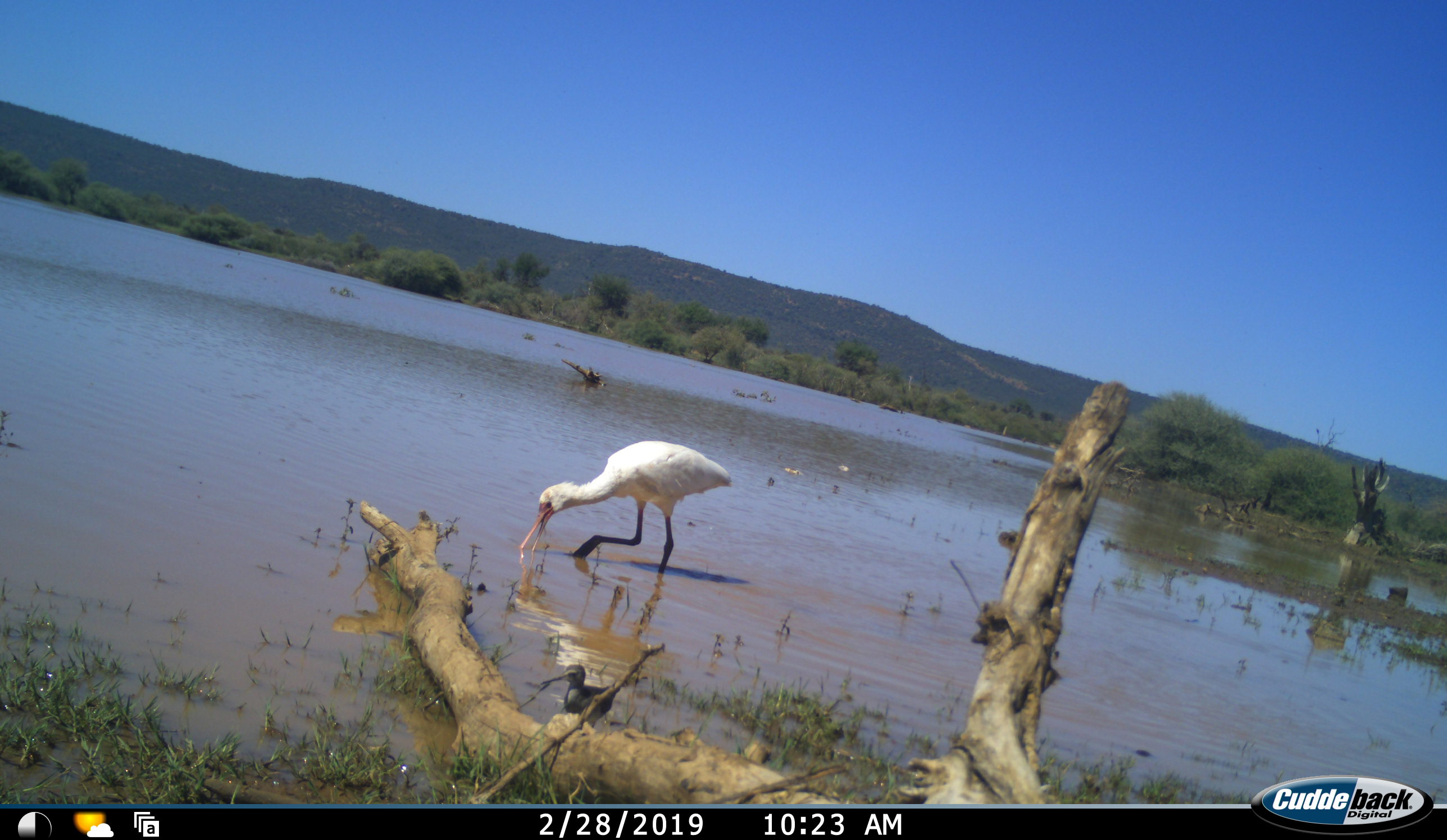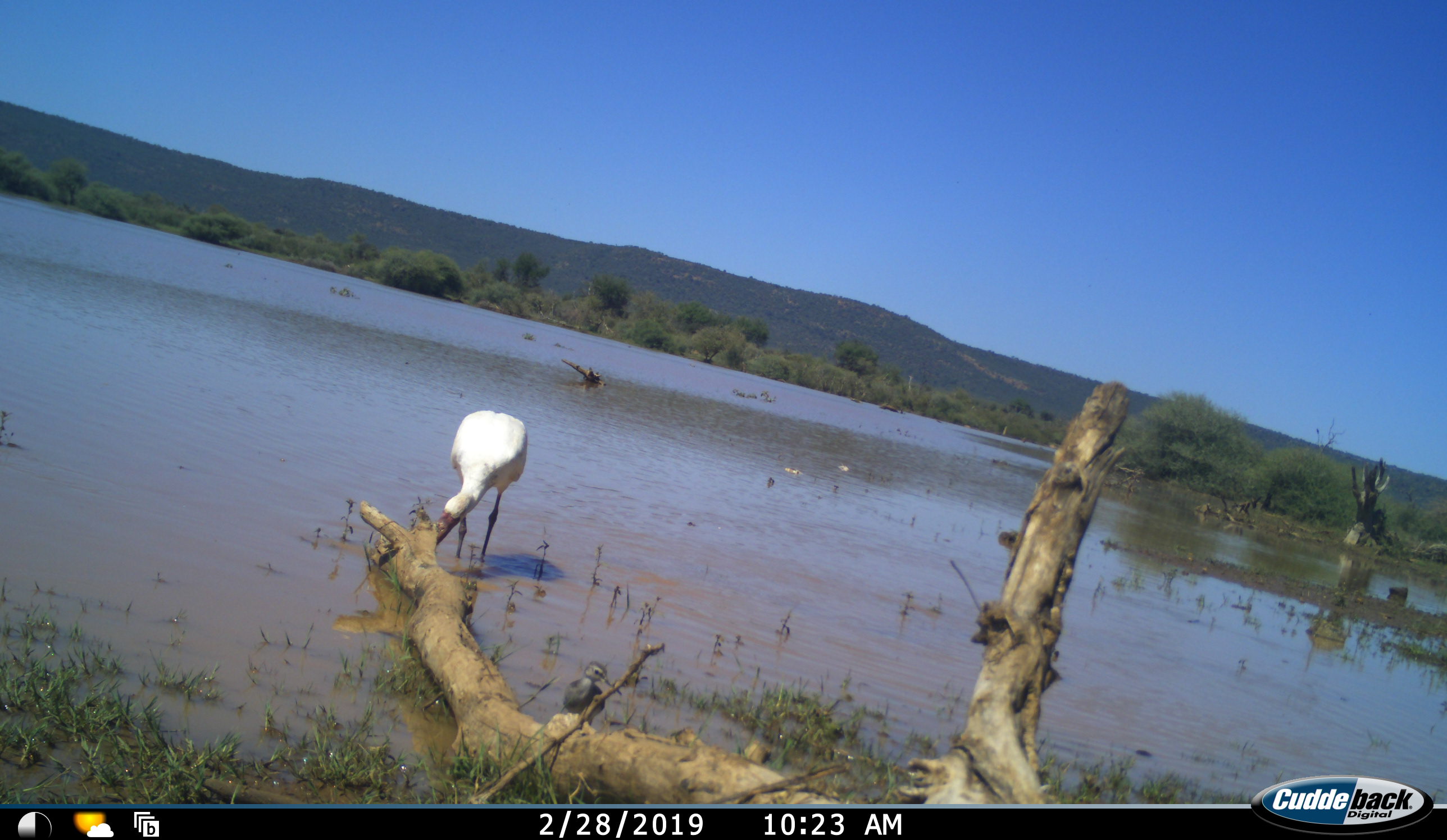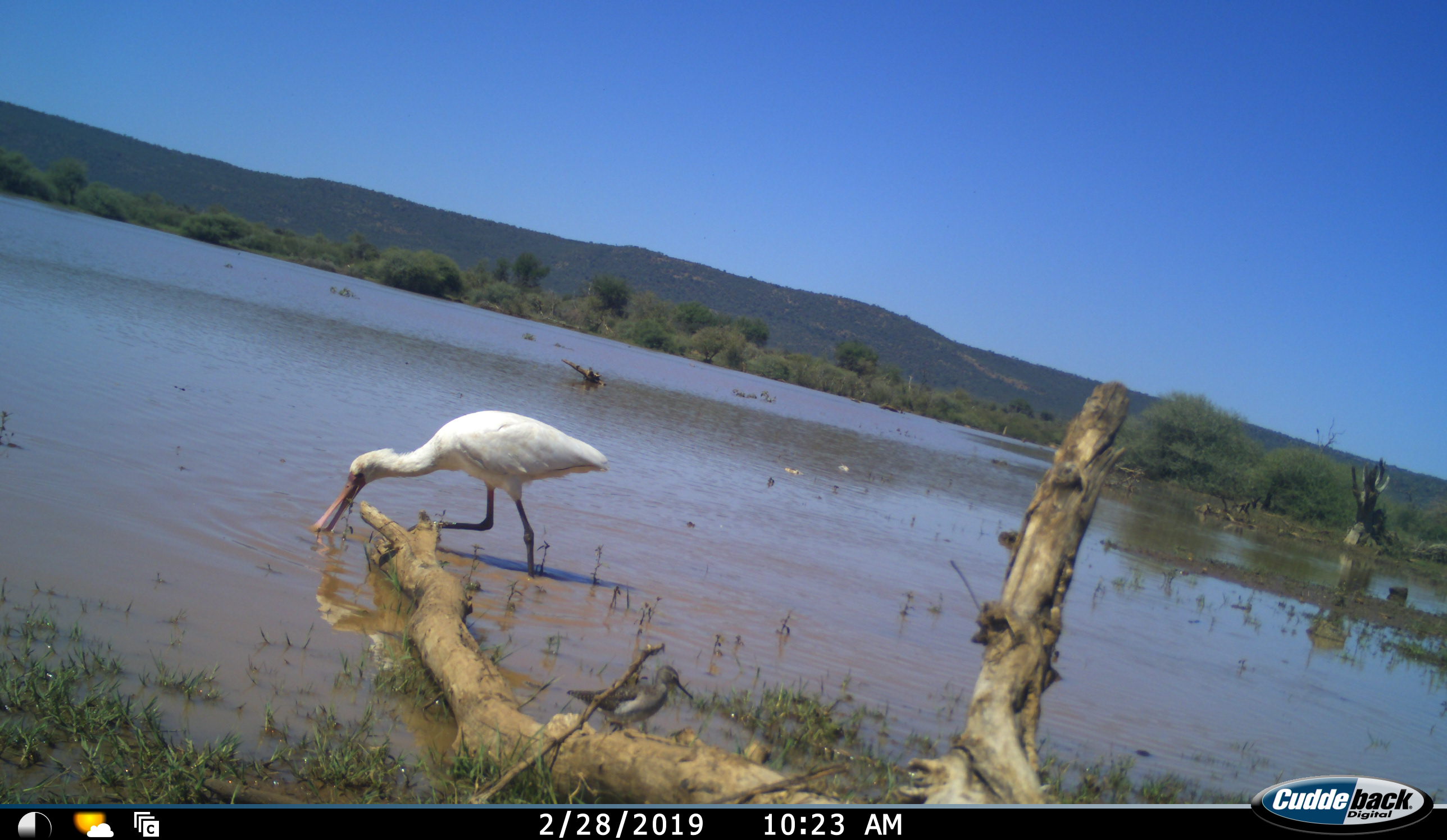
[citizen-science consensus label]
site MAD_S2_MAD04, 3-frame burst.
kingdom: Animalia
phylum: Chordata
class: Aves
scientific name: Aves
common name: bird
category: birdother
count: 2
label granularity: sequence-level